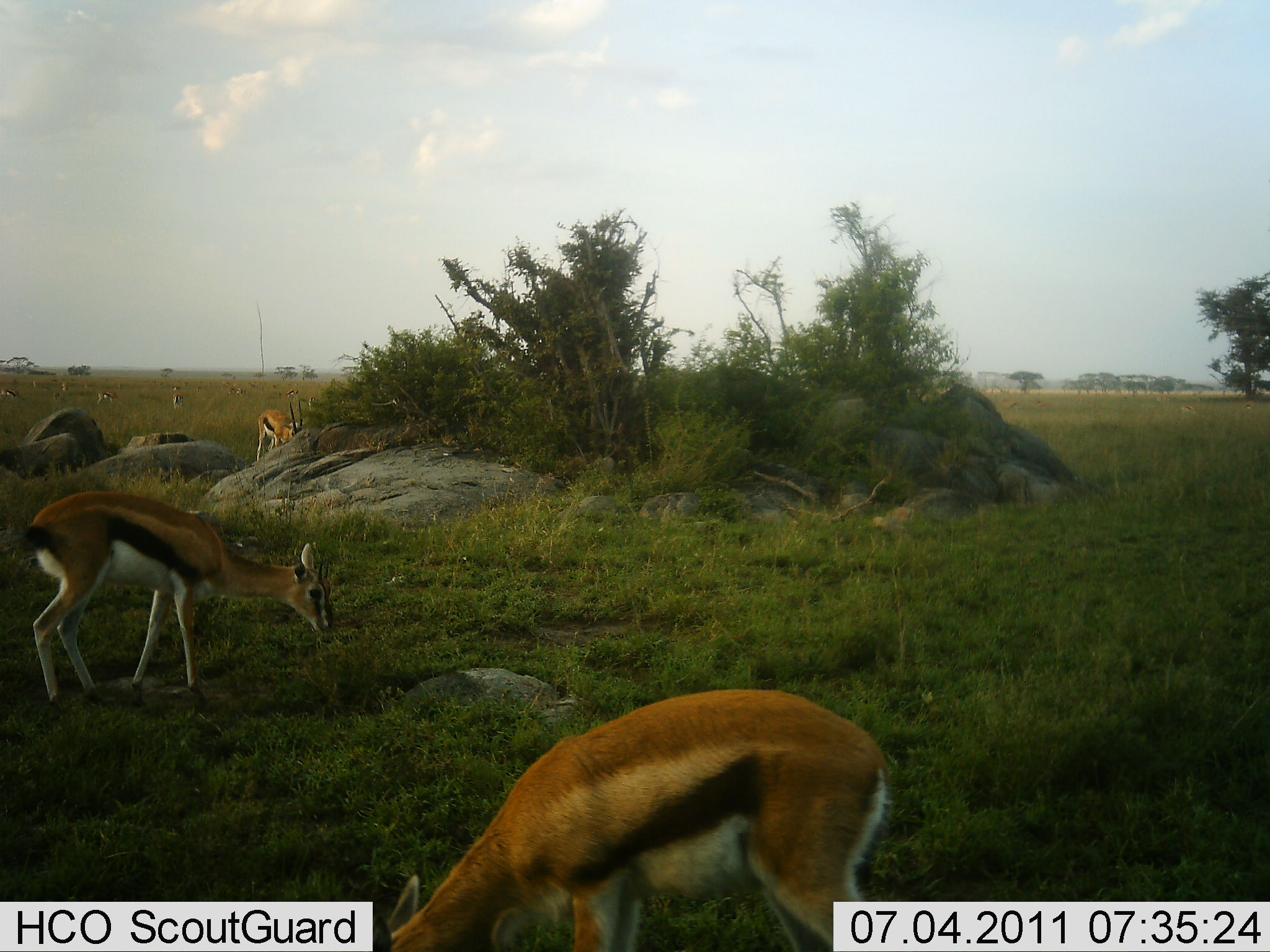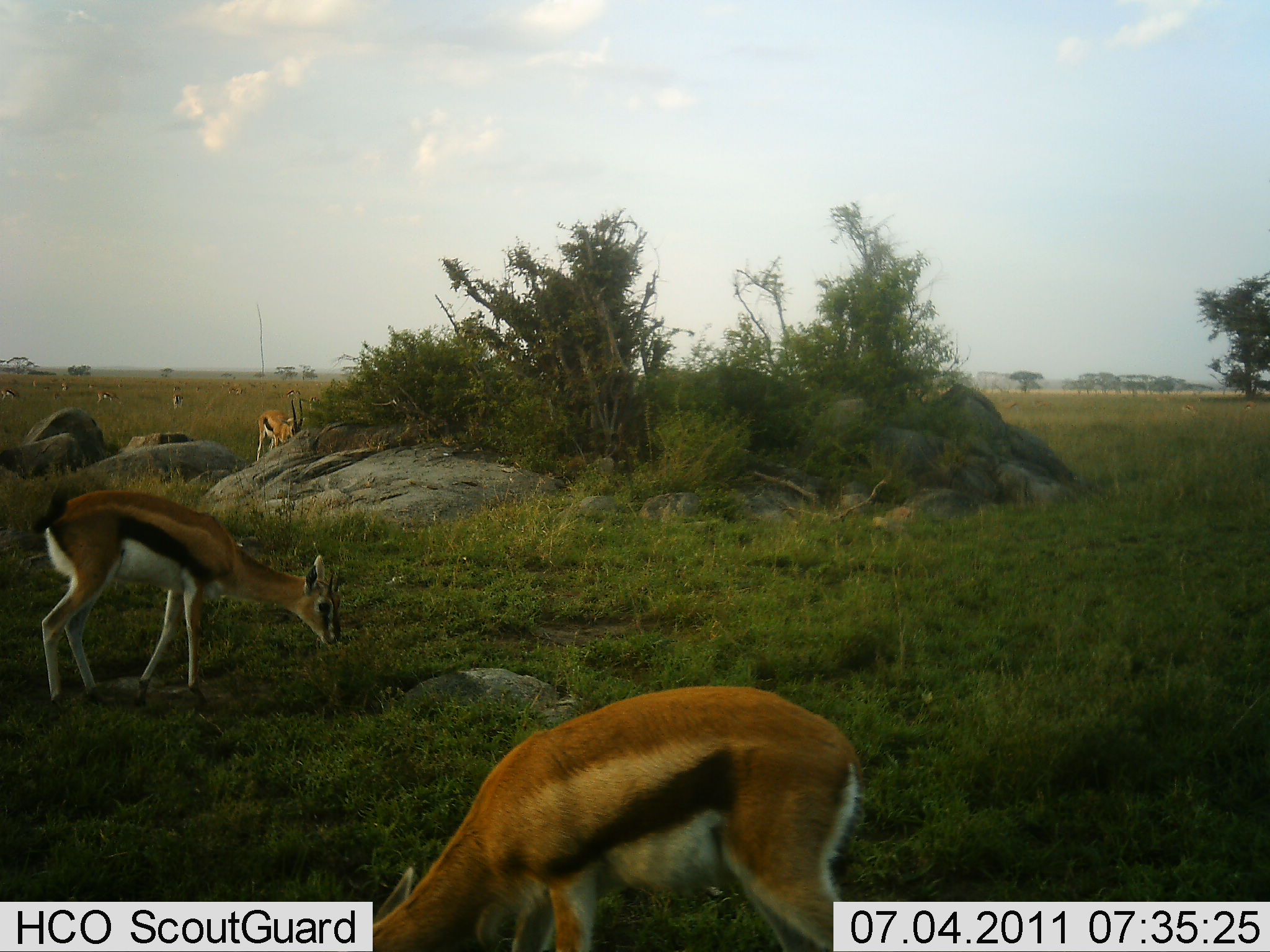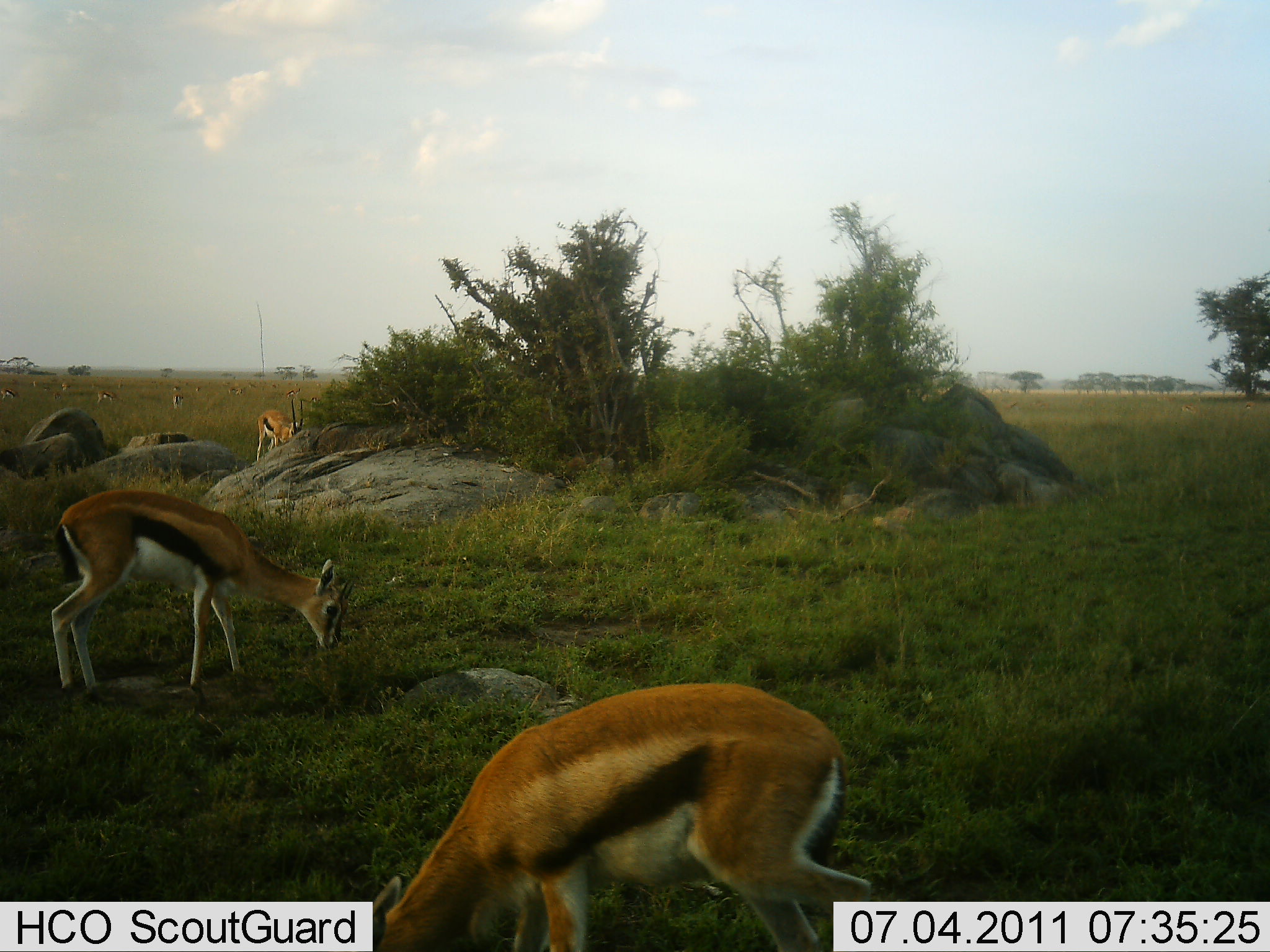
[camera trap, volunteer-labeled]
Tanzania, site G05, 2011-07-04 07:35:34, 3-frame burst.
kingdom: Animalia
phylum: Chordata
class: Mammalia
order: Artiodactyla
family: Bovidae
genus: Eudorcas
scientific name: Eudorcas thomsonii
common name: thomson's gazelle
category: gazellethomsons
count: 6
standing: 18%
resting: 0%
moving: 9%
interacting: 0%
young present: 9%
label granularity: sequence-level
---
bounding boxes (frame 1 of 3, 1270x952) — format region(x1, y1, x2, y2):
animal: region(373, 686, 906, 952); region(18, 490, 337, 708); region(255, 398, 305, 462)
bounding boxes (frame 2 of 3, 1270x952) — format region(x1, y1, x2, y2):
animal: region(372, 682, 862, 952); region(29, 482, 344, 723); region(252, 397, 305, 461)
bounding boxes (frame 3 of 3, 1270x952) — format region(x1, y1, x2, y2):
animal: region(372, 682, 874, 952); region(49, 489, 356, 704); region(254, 399, 310, 461)